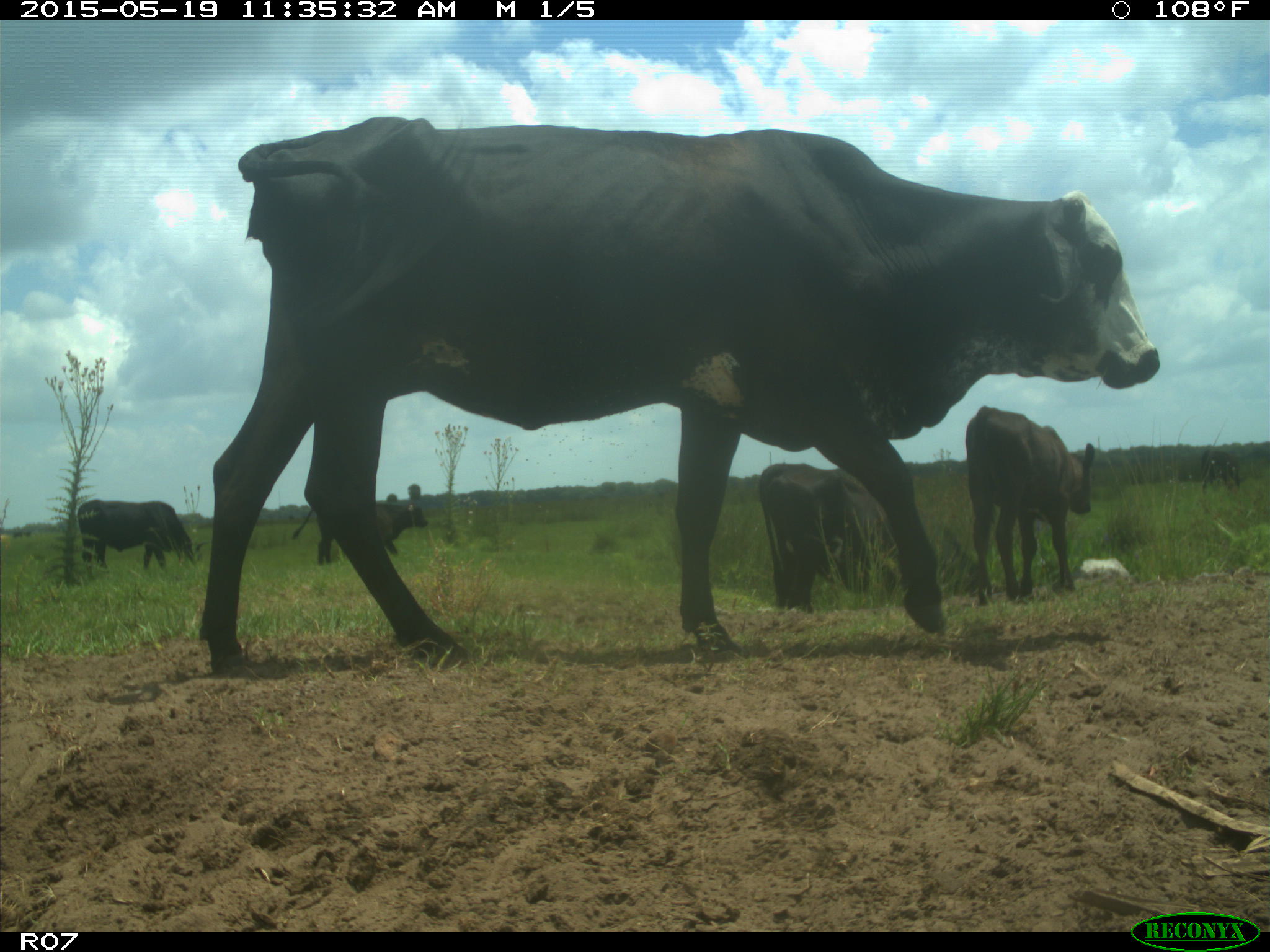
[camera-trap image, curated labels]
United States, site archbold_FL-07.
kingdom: Animalia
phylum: Chordata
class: Mammalia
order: Artiodactyla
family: Bovidae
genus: Bos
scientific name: Bos taurus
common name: domestic cow